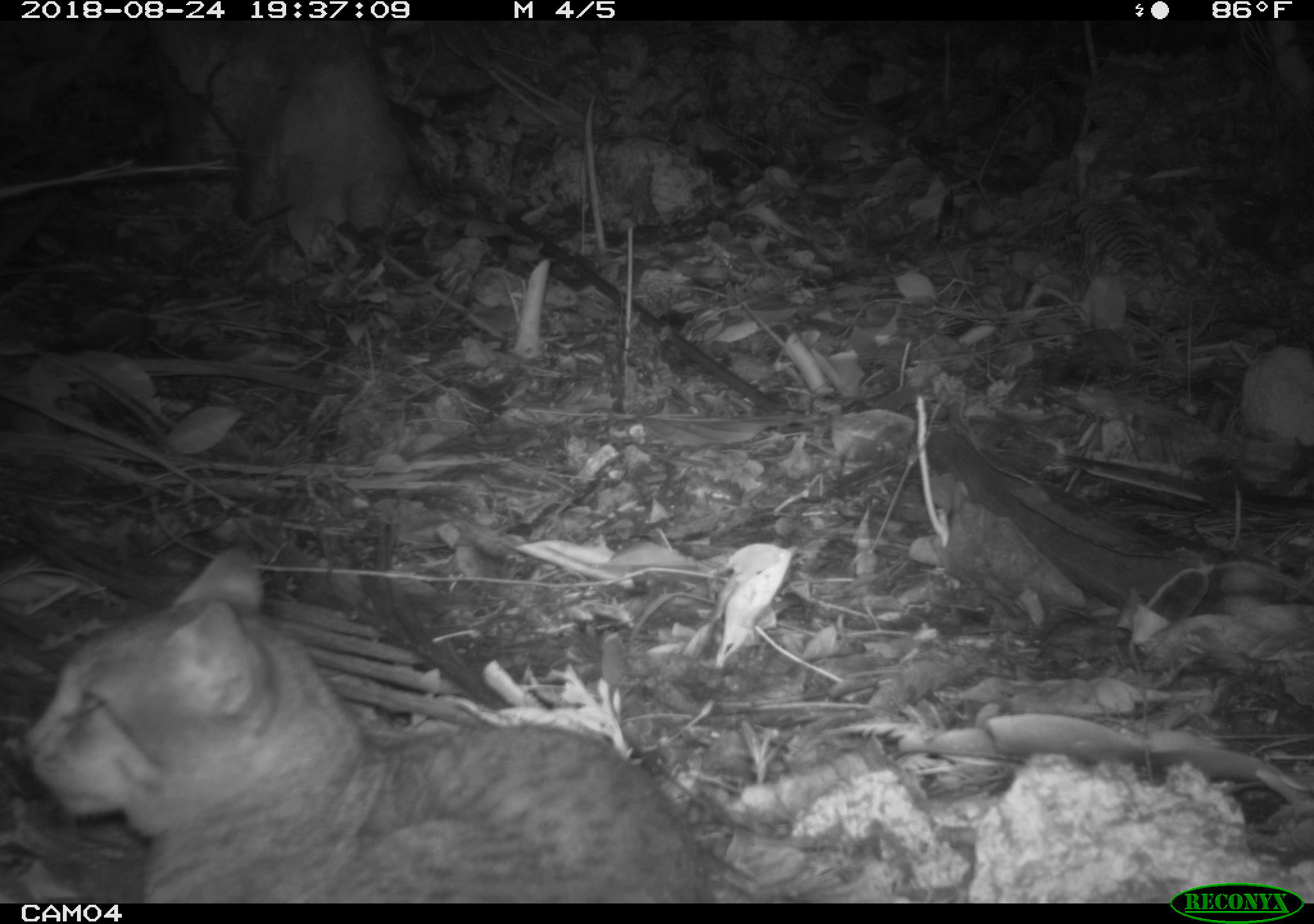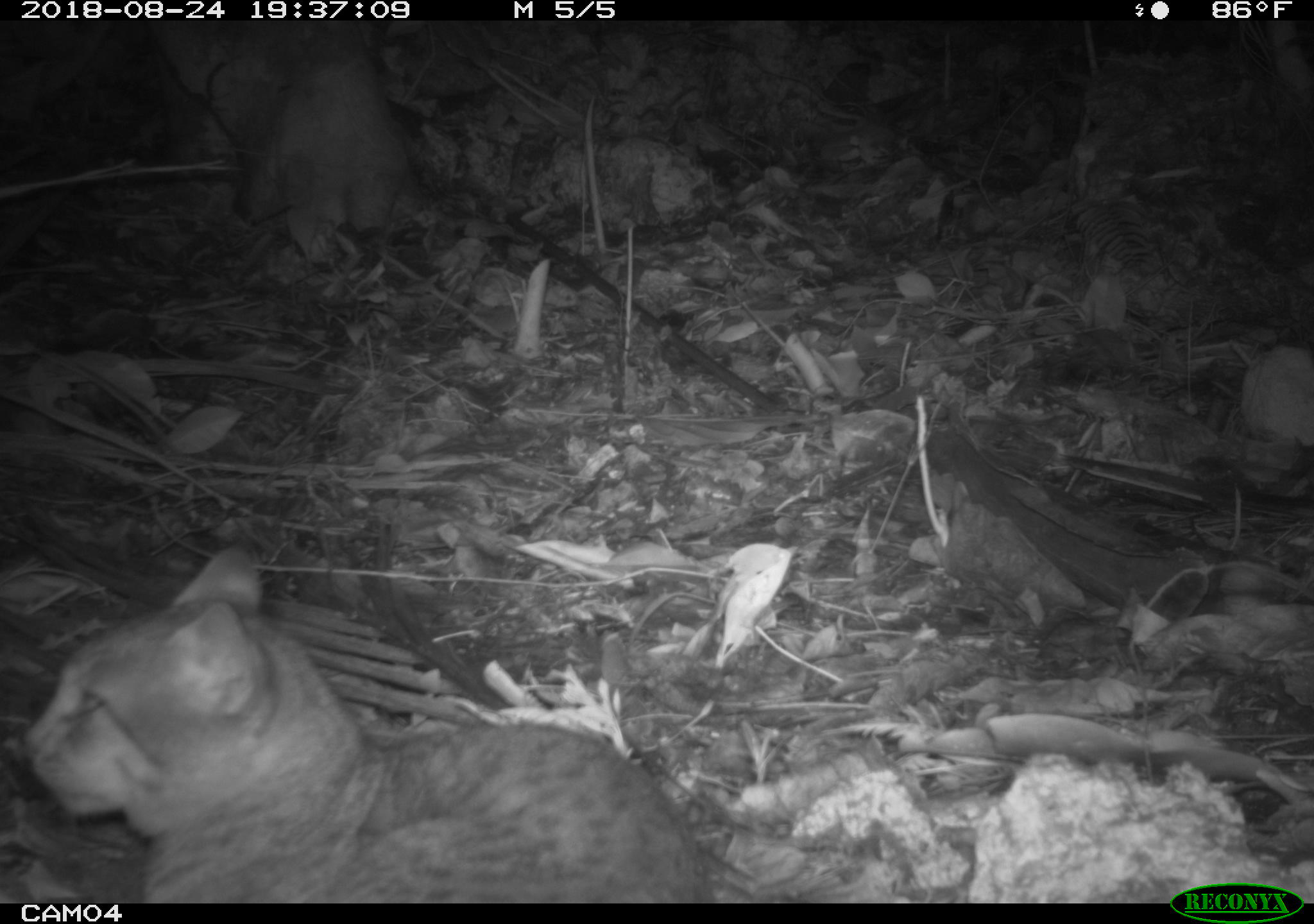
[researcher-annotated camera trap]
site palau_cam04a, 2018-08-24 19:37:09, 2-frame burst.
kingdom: Animalia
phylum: Chordata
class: Mammalia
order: Carnivora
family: Felidae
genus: Felis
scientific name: Felis catus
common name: cat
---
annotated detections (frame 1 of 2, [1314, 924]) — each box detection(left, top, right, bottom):
cat: detection(17, 543, 719, 900)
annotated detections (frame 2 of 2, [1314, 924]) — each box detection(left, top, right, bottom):
cat: detection(20, 538, 722, 898)